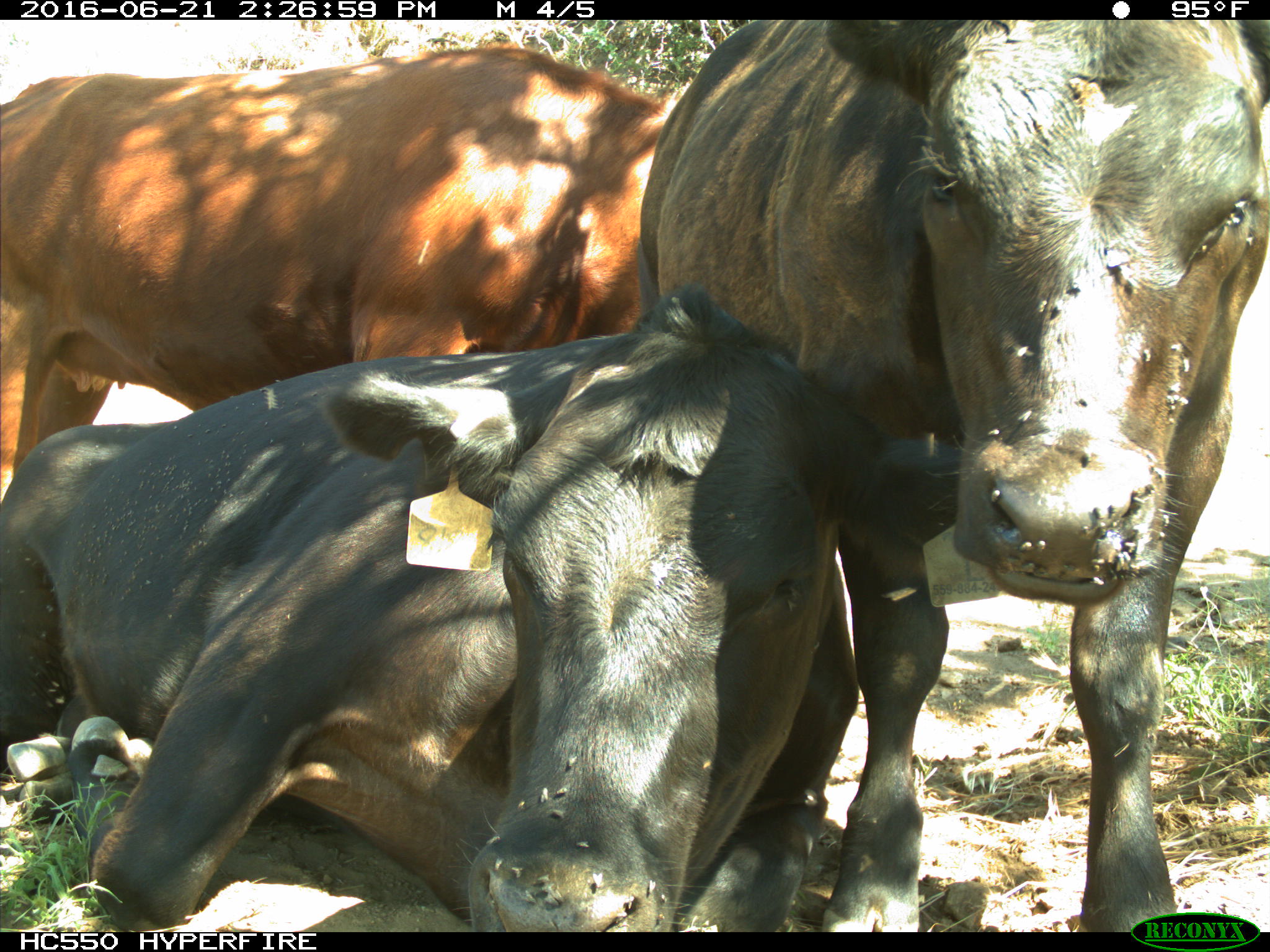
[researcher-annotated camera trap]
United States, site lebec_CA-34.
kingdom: Animalia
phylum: Chordata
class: Mammalia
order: Artiodactyla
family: Bovidae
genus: Bos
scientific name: Bos taurus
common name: domestic cow